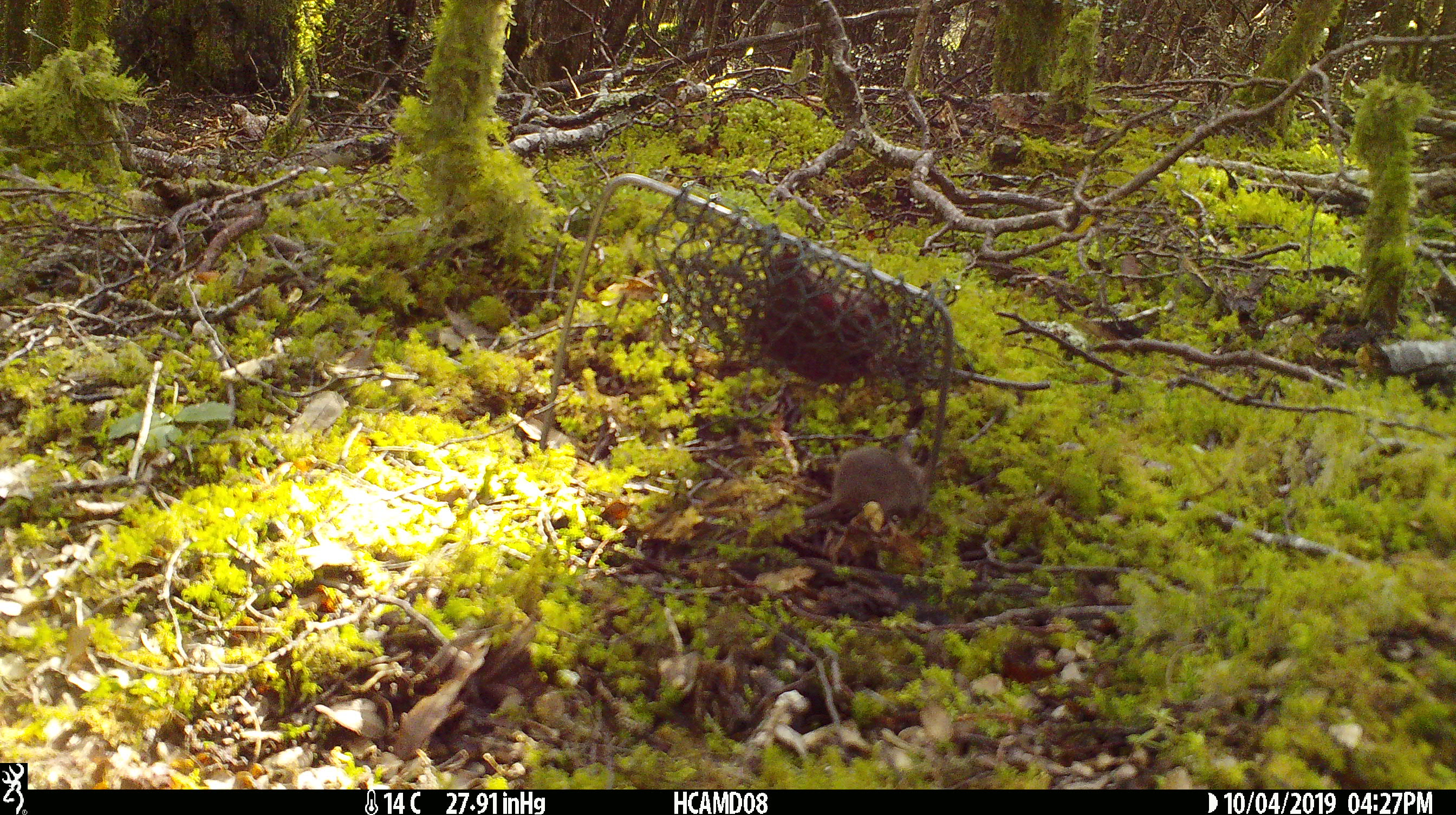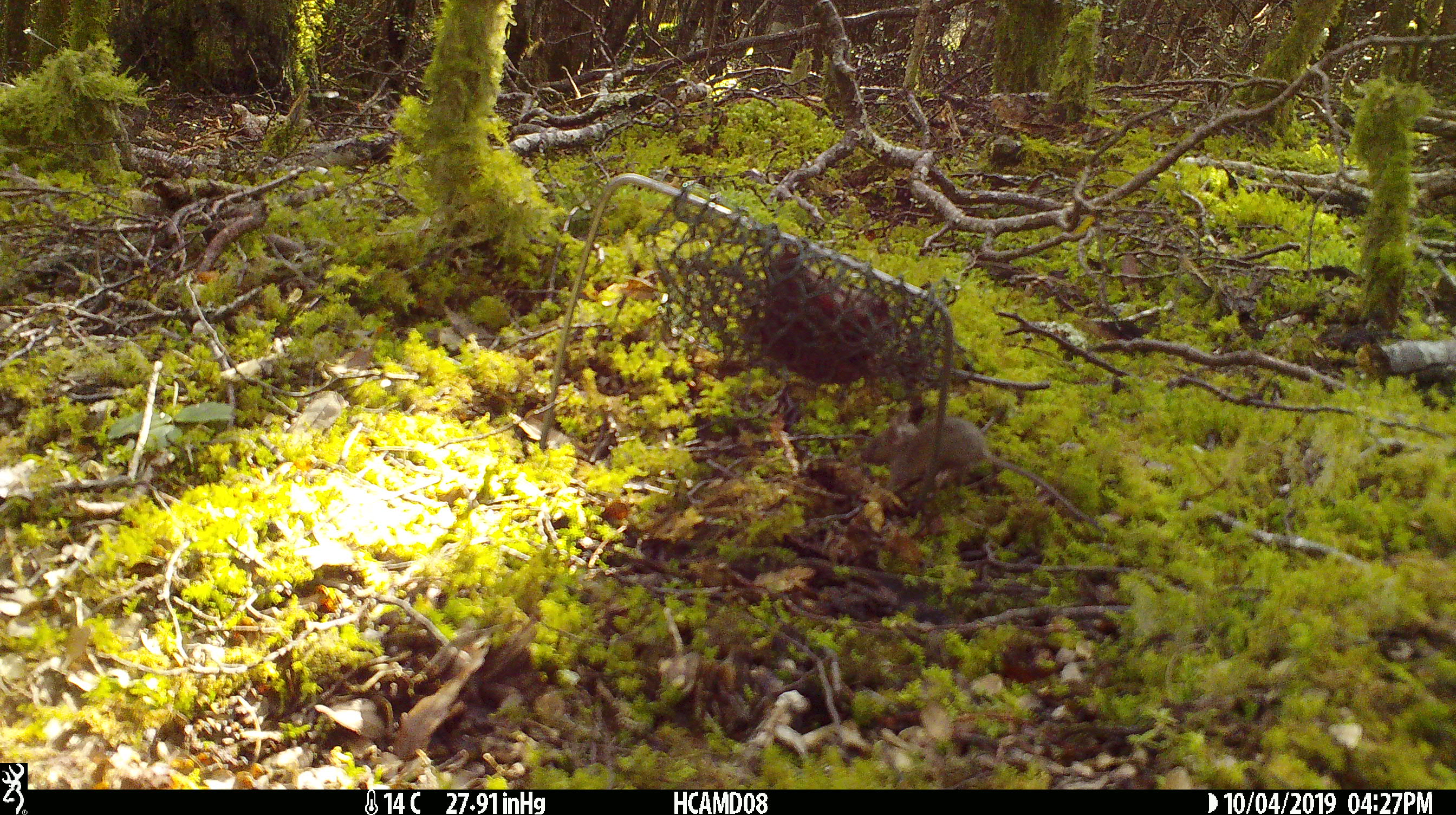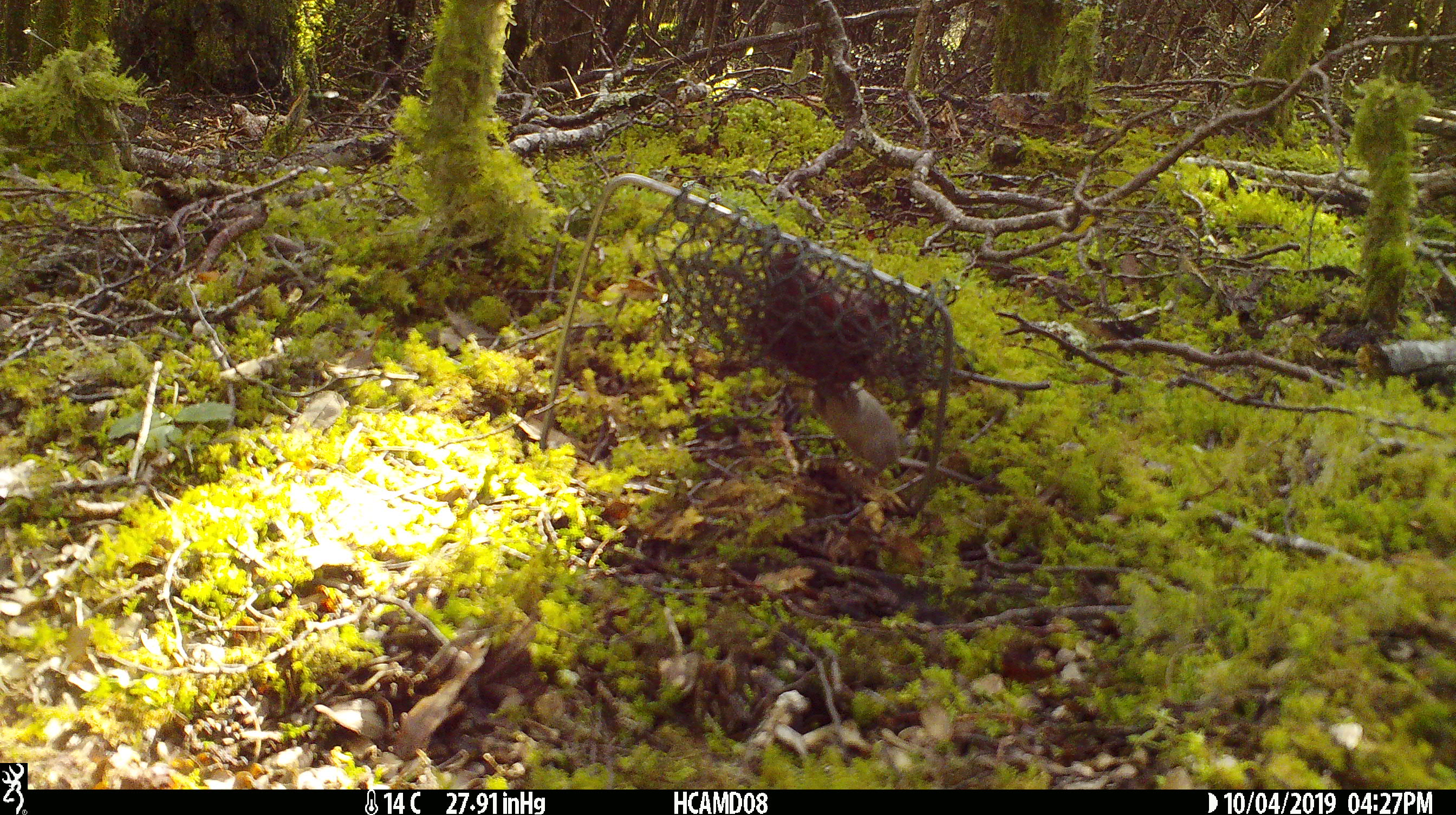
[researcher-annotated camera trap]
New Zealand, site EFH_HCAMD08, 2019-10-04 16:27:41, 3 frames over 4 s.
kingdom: Animalia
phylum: Chordata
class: Mammalia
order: Rodentia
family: Muridae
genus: Mus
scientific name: Mus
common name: mouse